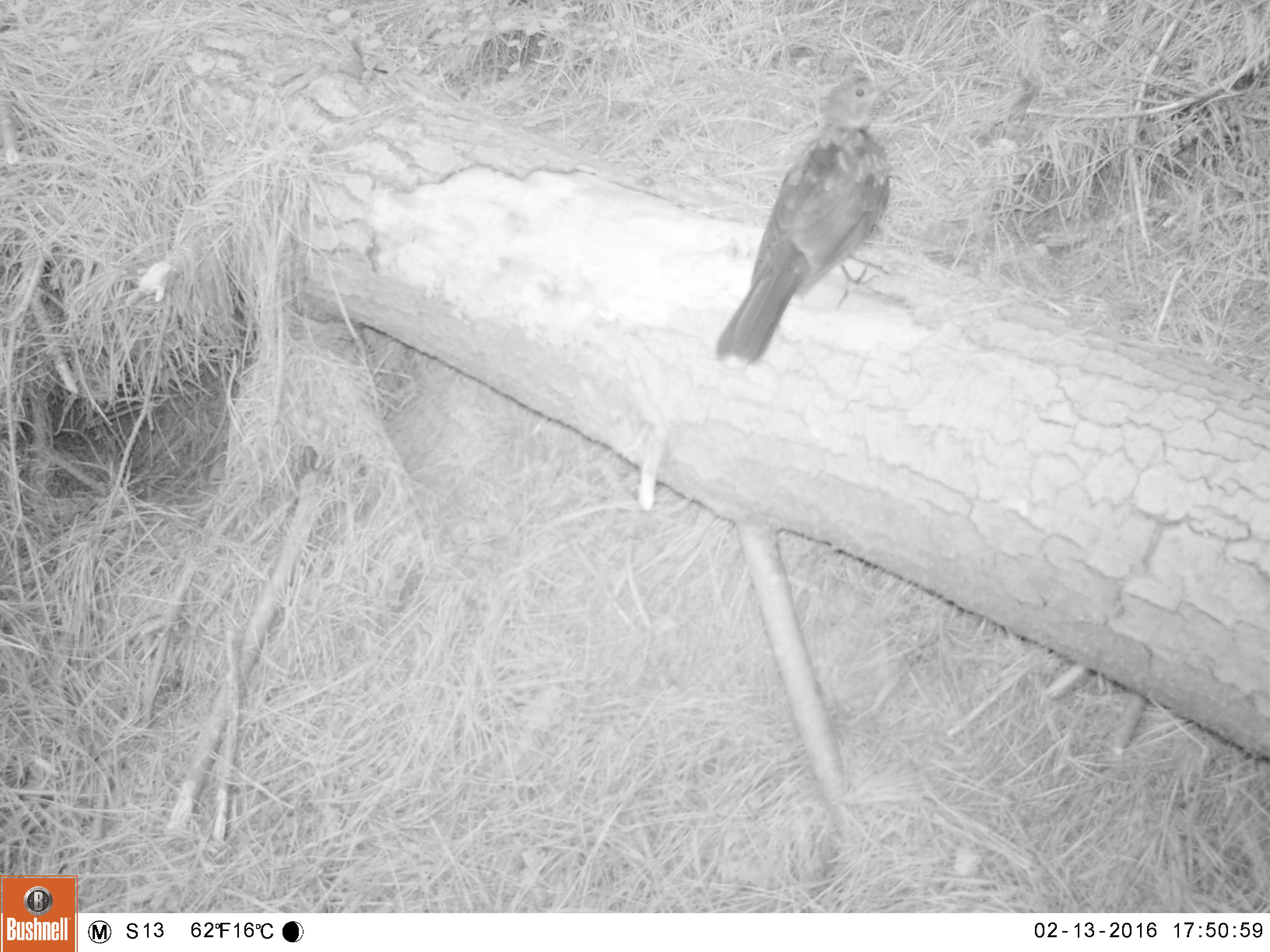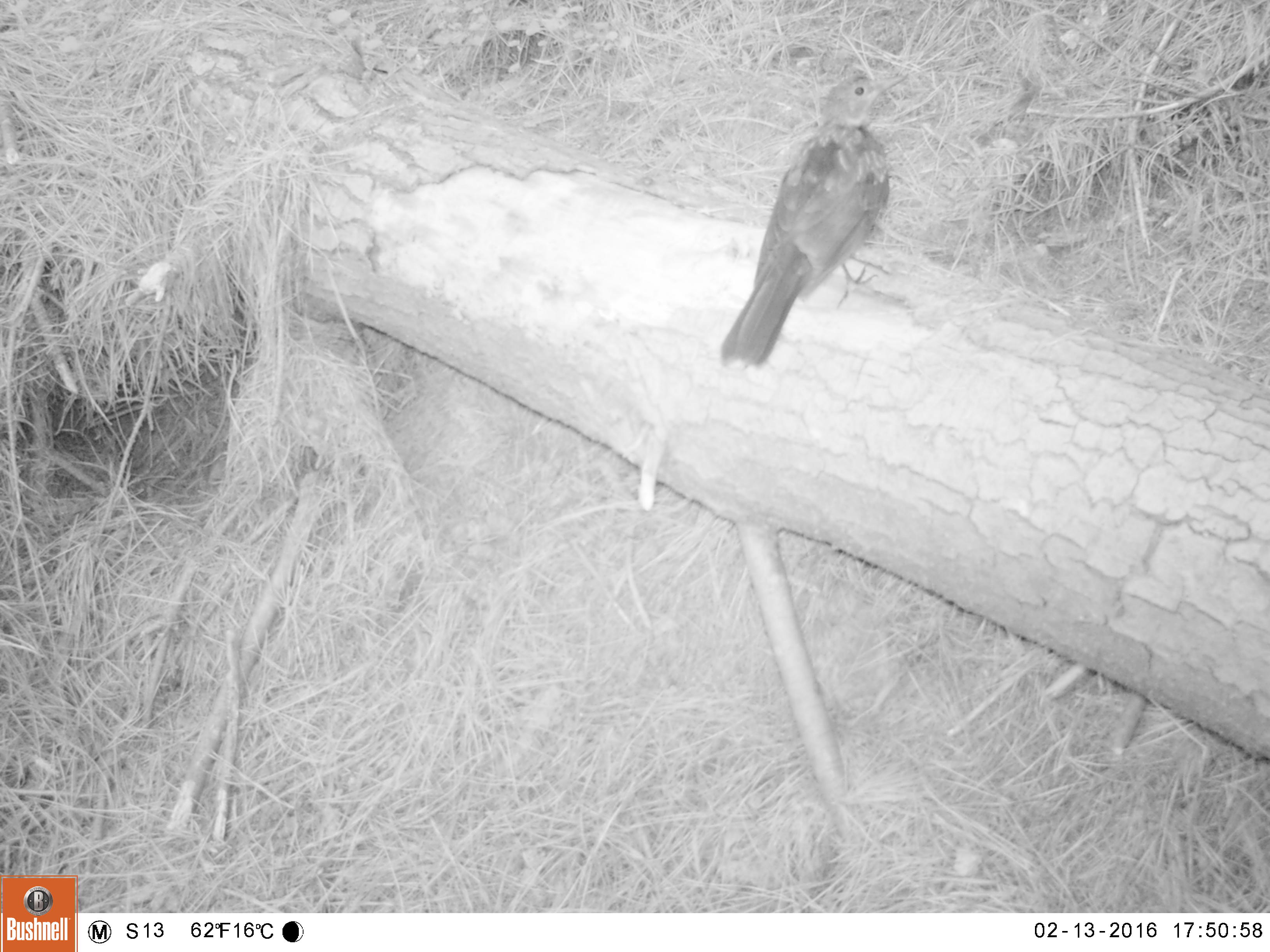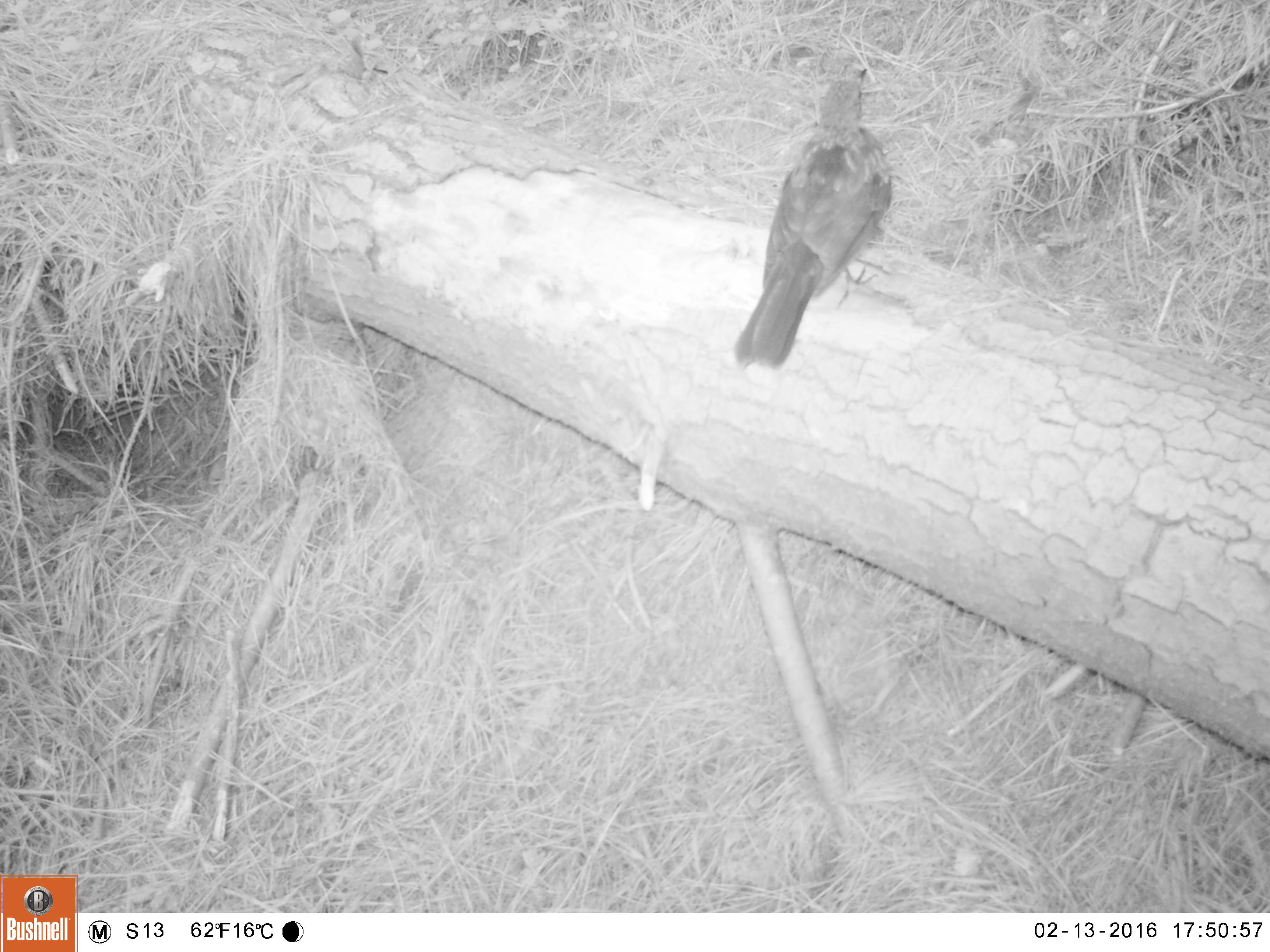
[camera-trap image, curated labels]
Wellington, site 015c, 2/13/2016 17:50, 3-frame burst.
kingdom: Animalia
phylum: Chordata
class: Aves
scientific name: Aves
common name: bird